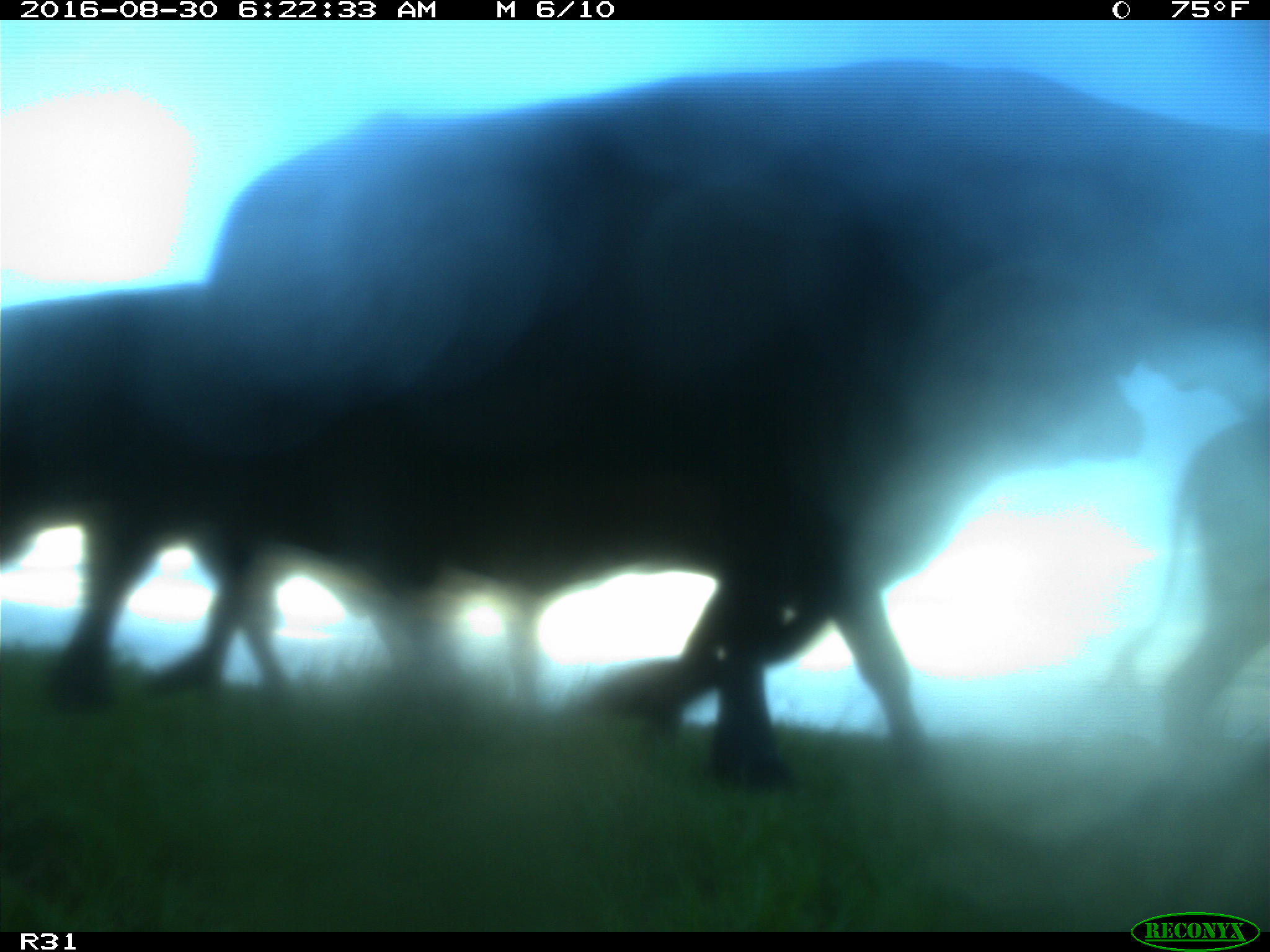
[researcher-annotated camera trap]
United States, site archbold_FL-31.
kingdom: Animalia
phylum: Chordata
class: Mammalia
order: Artiodactyla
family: Bovidae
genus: Bos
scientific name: Bos taurus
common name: domestic cow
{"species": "Bos taurus (domestic cow)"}